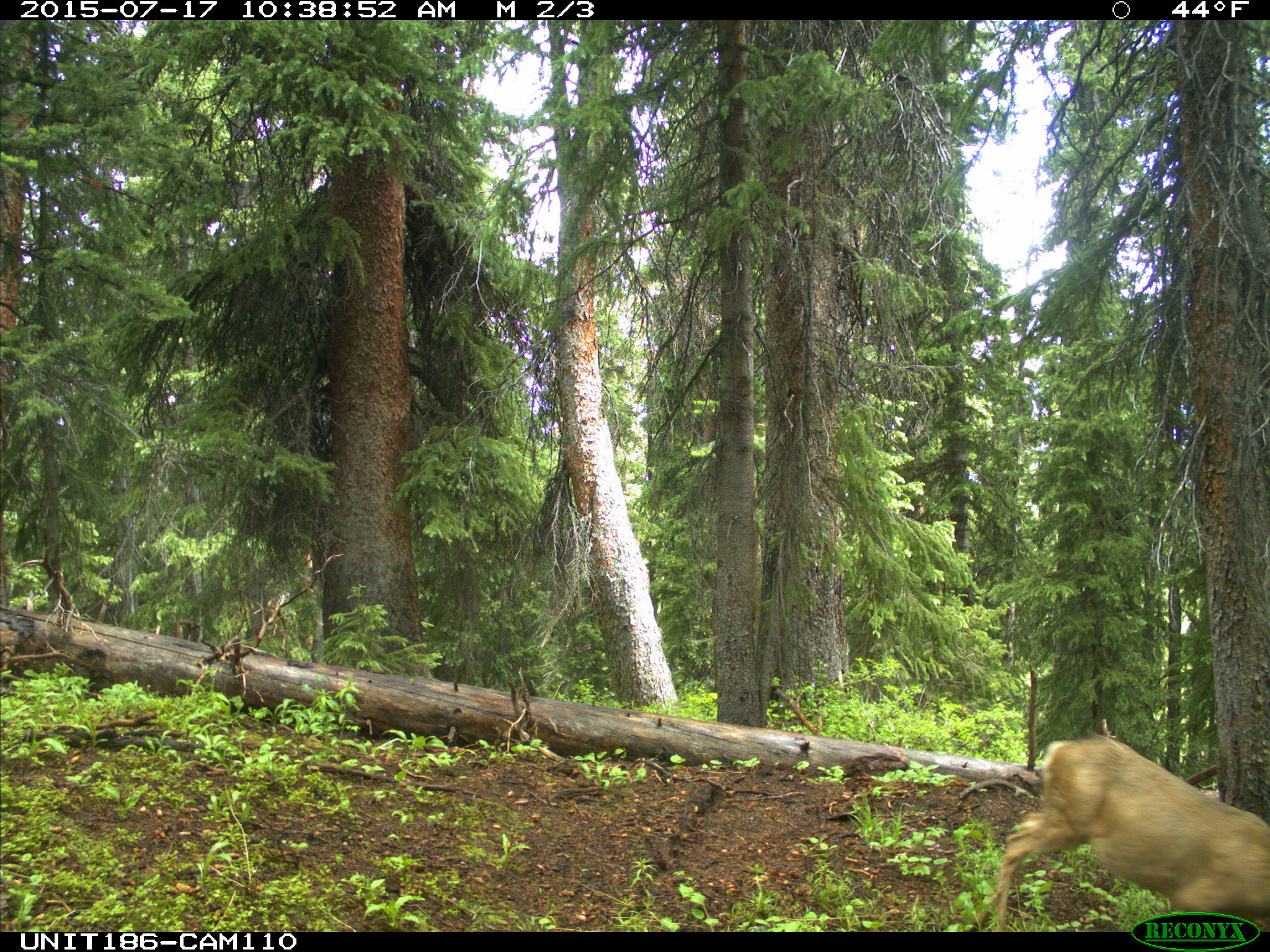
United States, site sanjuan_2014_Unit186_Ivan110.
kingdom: Animalia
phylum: Chordata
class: Mammalia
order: Artiodactyla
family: Cervidae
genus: Odocoileus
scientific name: Odocoileus hemionus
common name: mule deer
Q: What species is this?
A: Odocoileus hemionus (mule deer).